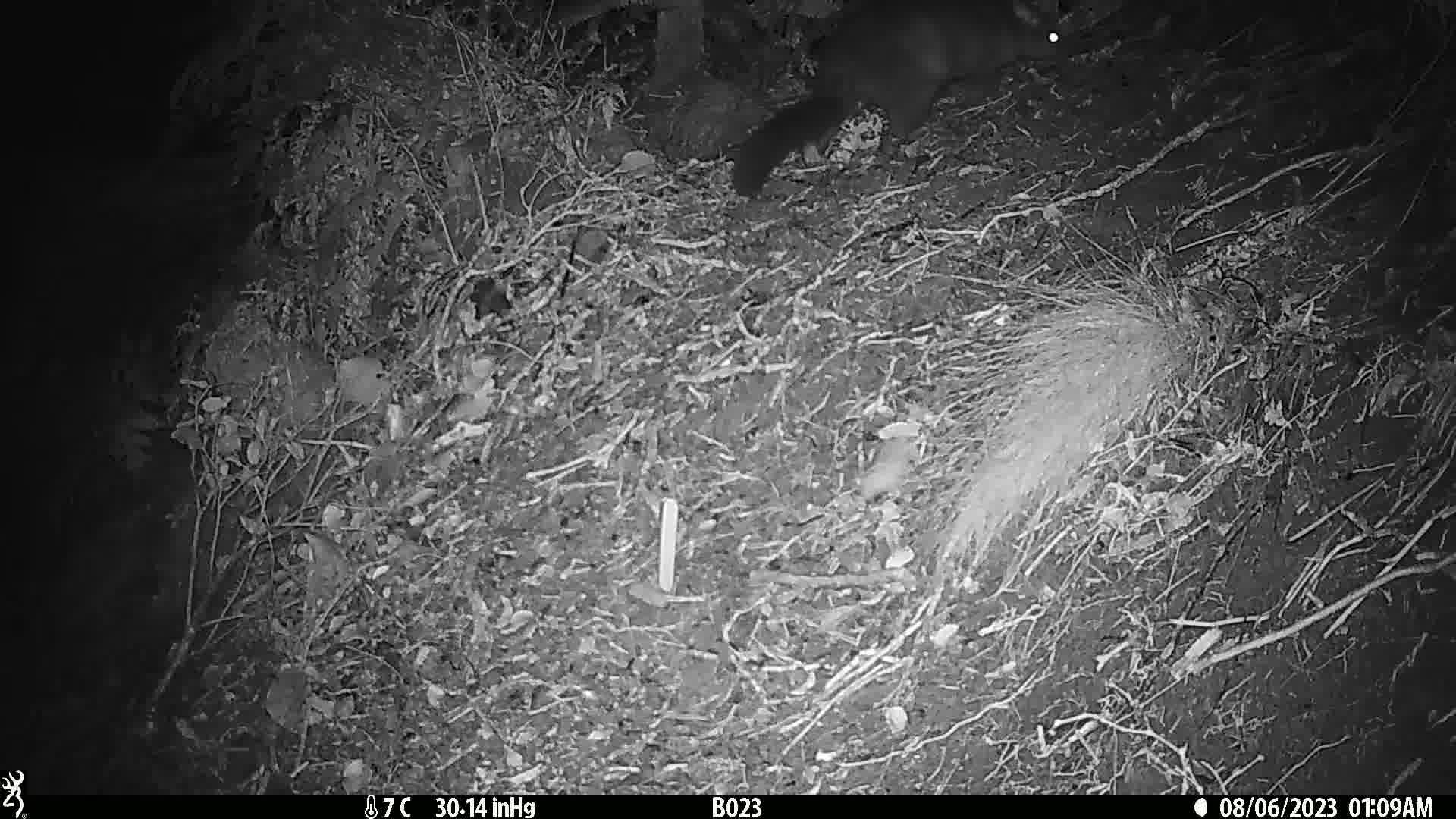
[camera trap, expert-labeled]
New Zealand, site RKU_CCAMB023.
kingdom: Animalia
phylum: Chordata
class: Mammalia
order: Diprotodontia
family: Phalangeridae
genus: Trichosurus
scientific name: Trichosurus vulpecula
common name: common brushtail possum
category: possum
Possum (common brushtail possum) (Trichosurus vulpecula).